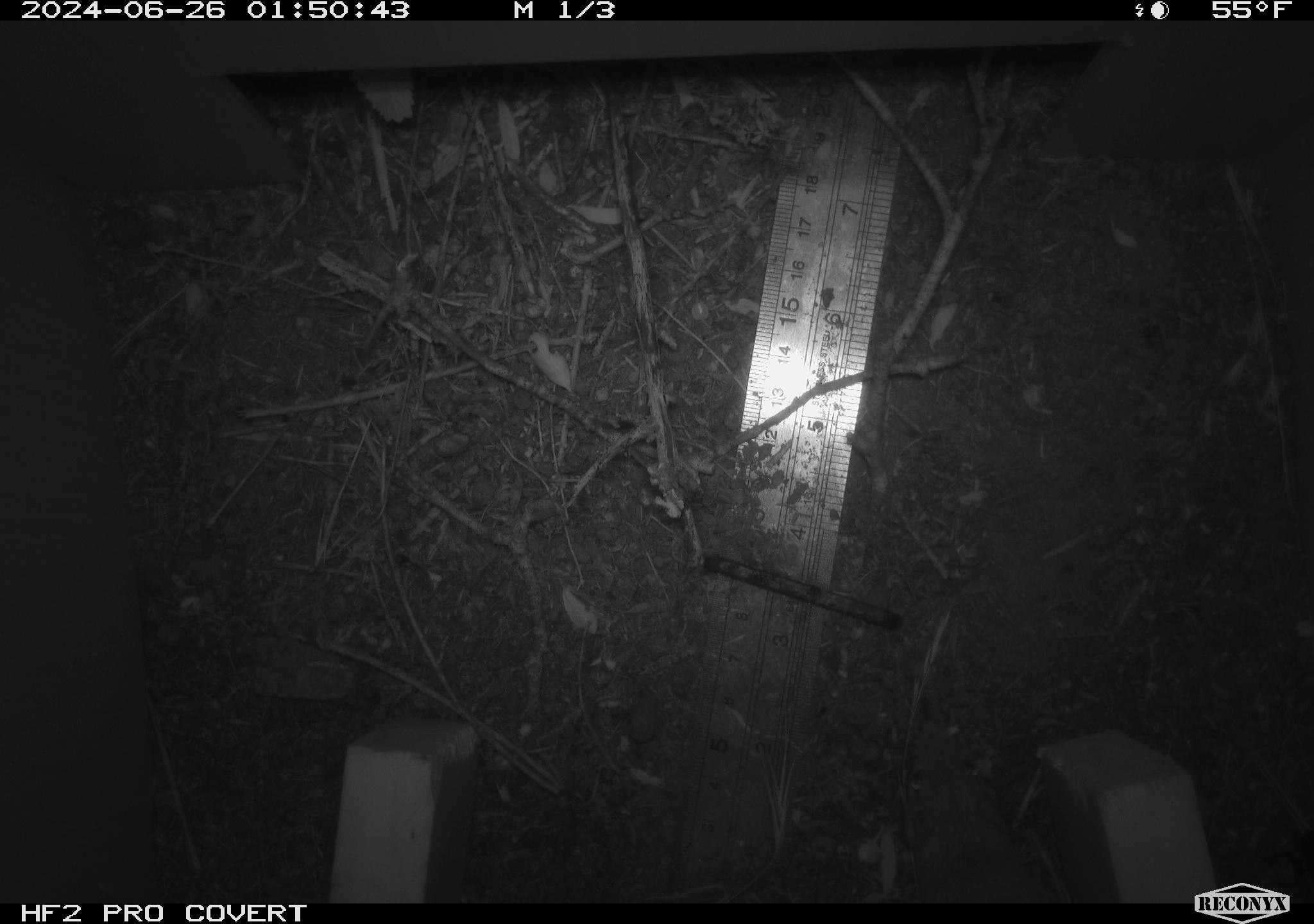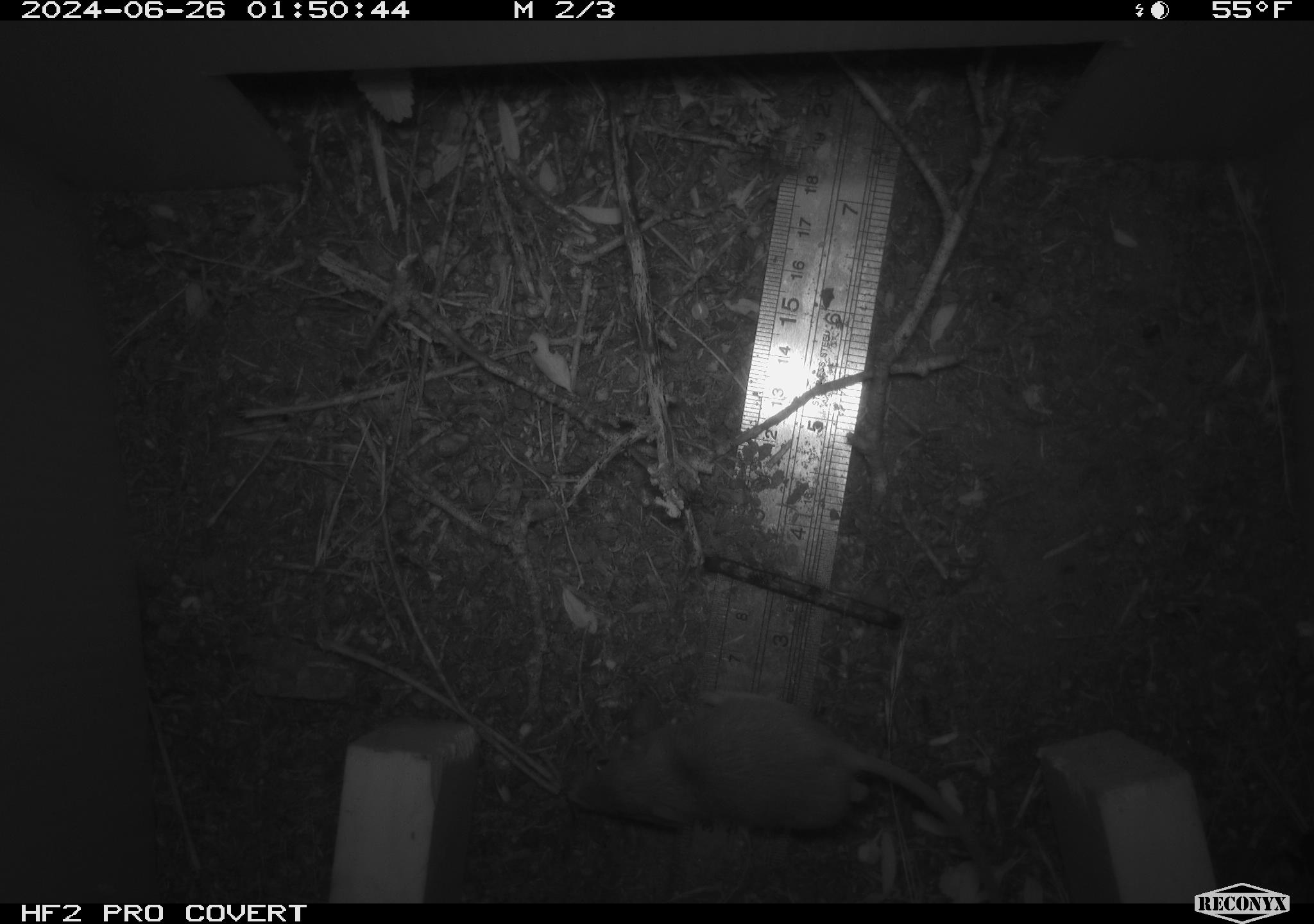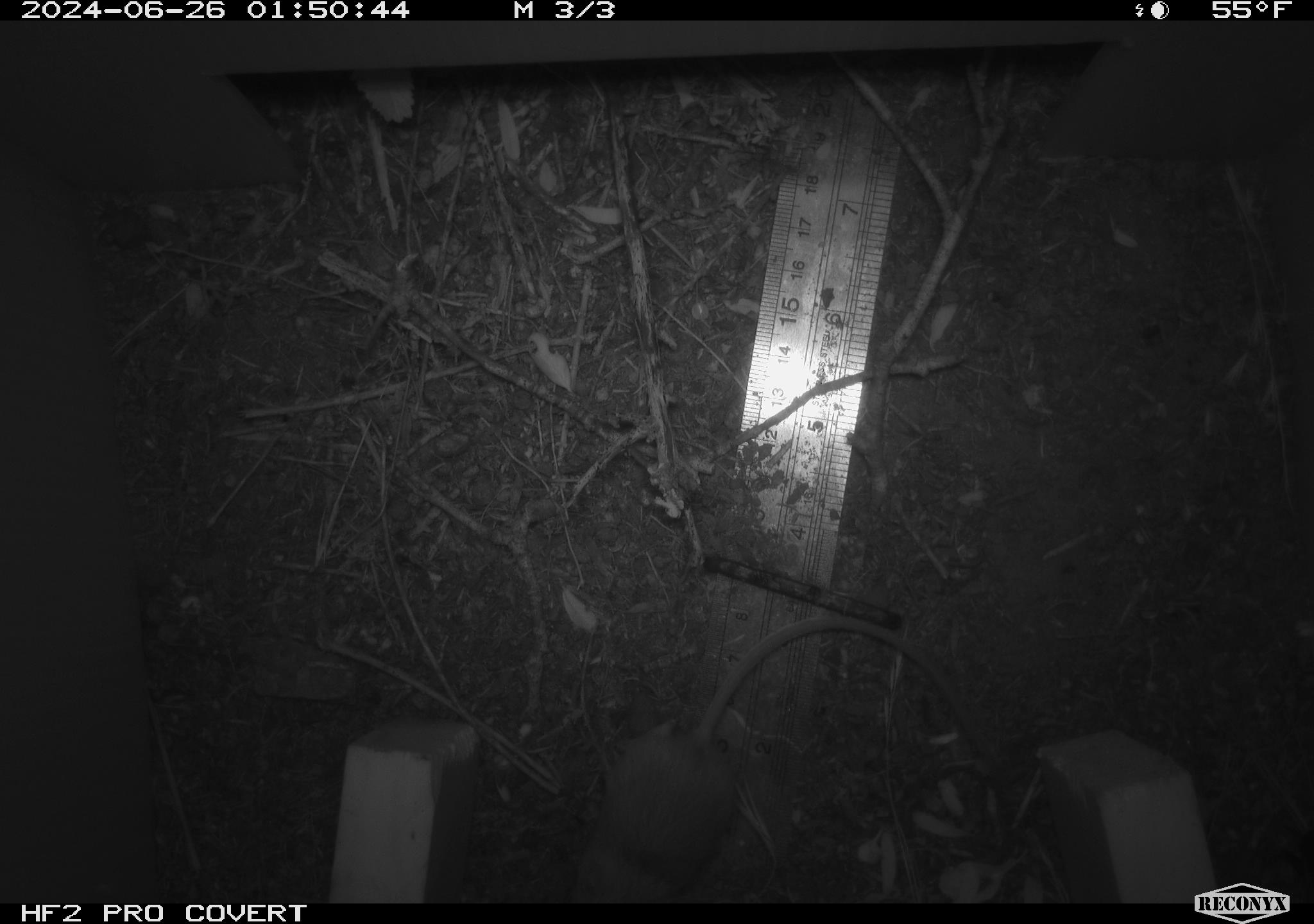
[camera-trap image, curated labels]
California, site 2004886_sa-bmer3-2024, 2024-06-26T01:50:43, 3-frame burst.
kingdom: Animalia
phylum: Chordata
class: Mammalia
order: Rodentia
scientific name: Rodentia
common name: mouse species